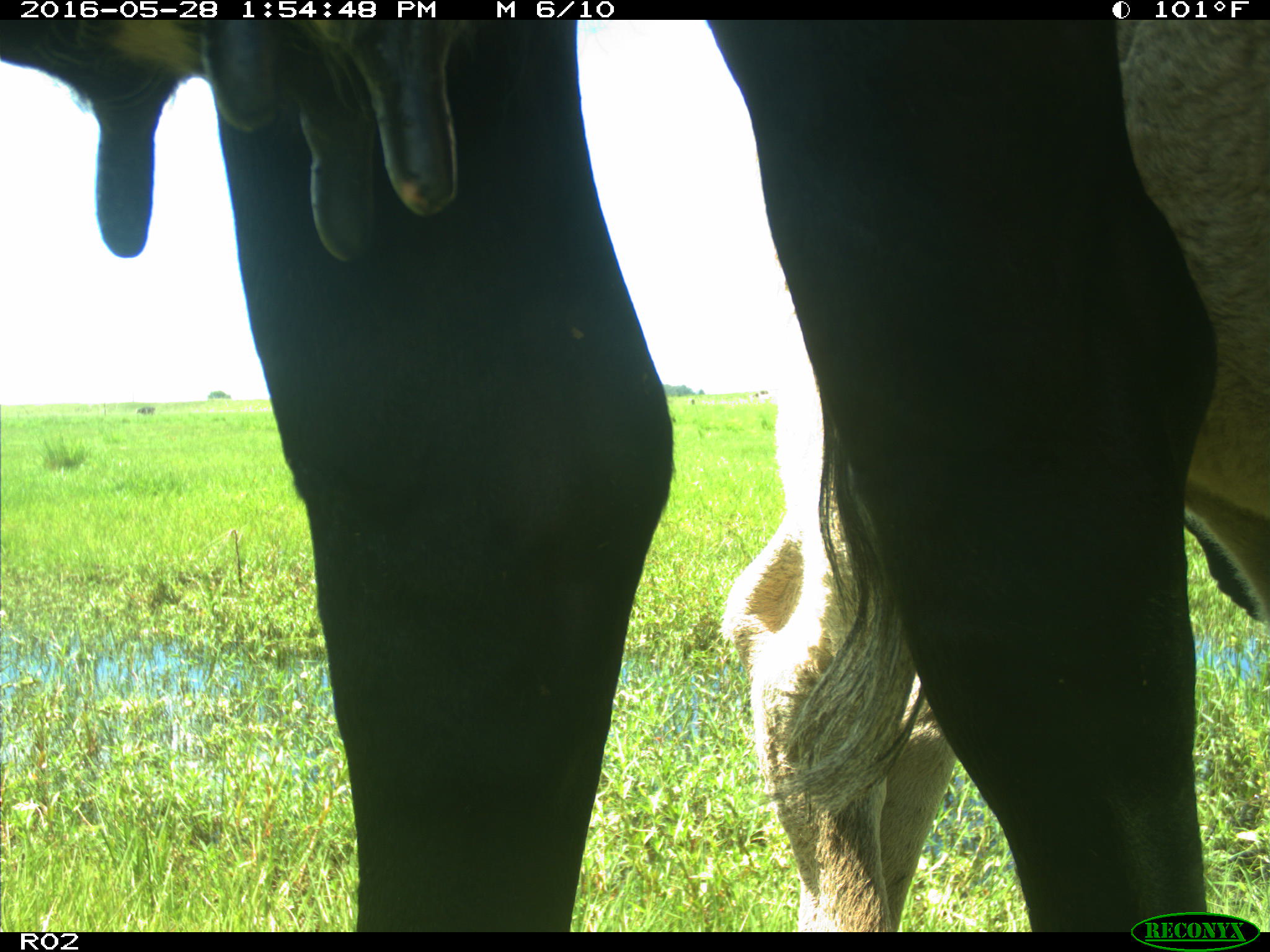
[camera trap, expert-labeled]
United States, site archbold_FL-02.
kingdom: Animalia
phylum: Chordata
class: Mammalia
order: Artiodactyla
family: Bovidae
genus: Bos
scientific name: Bos taurus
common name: domestic cow